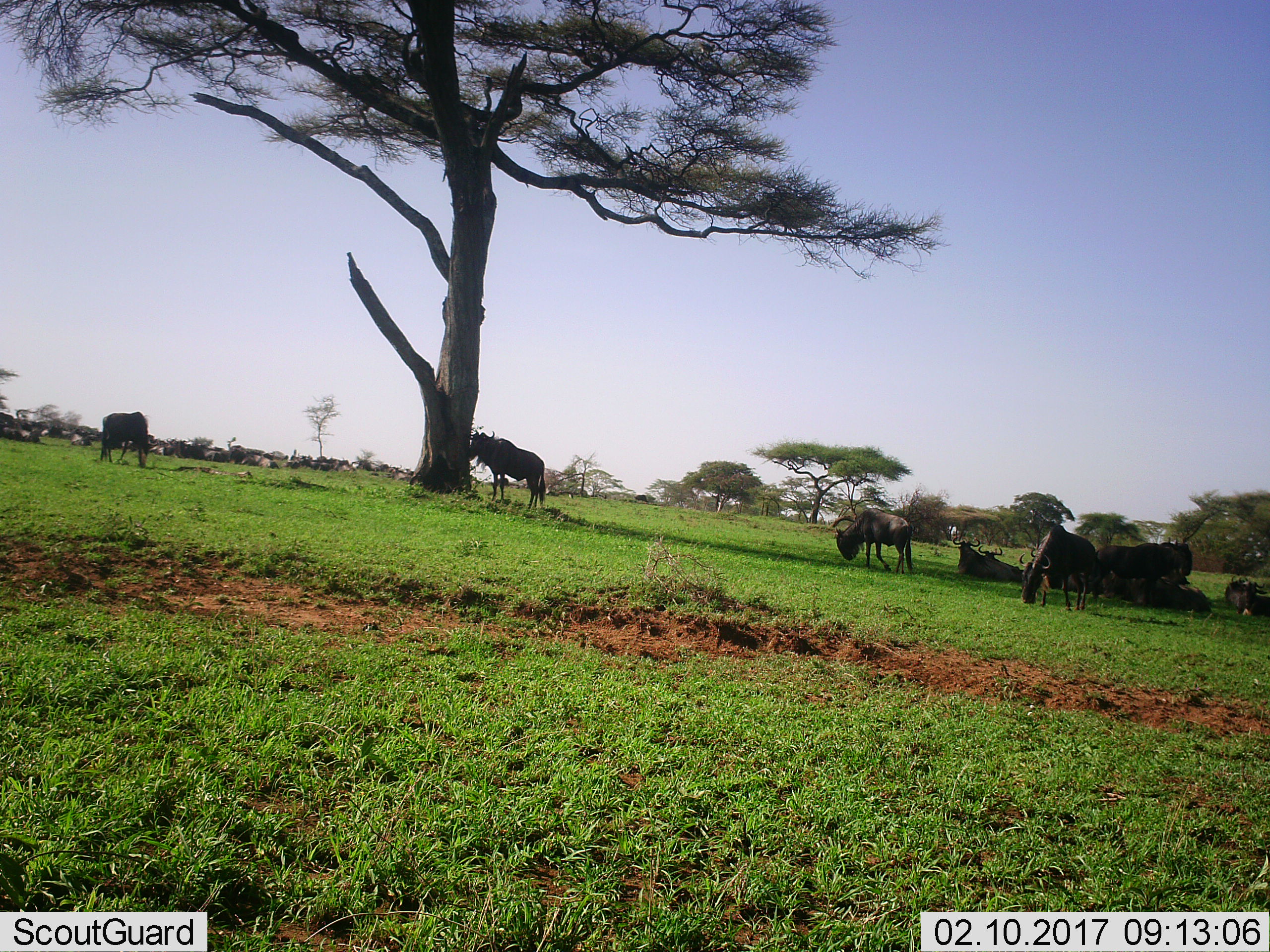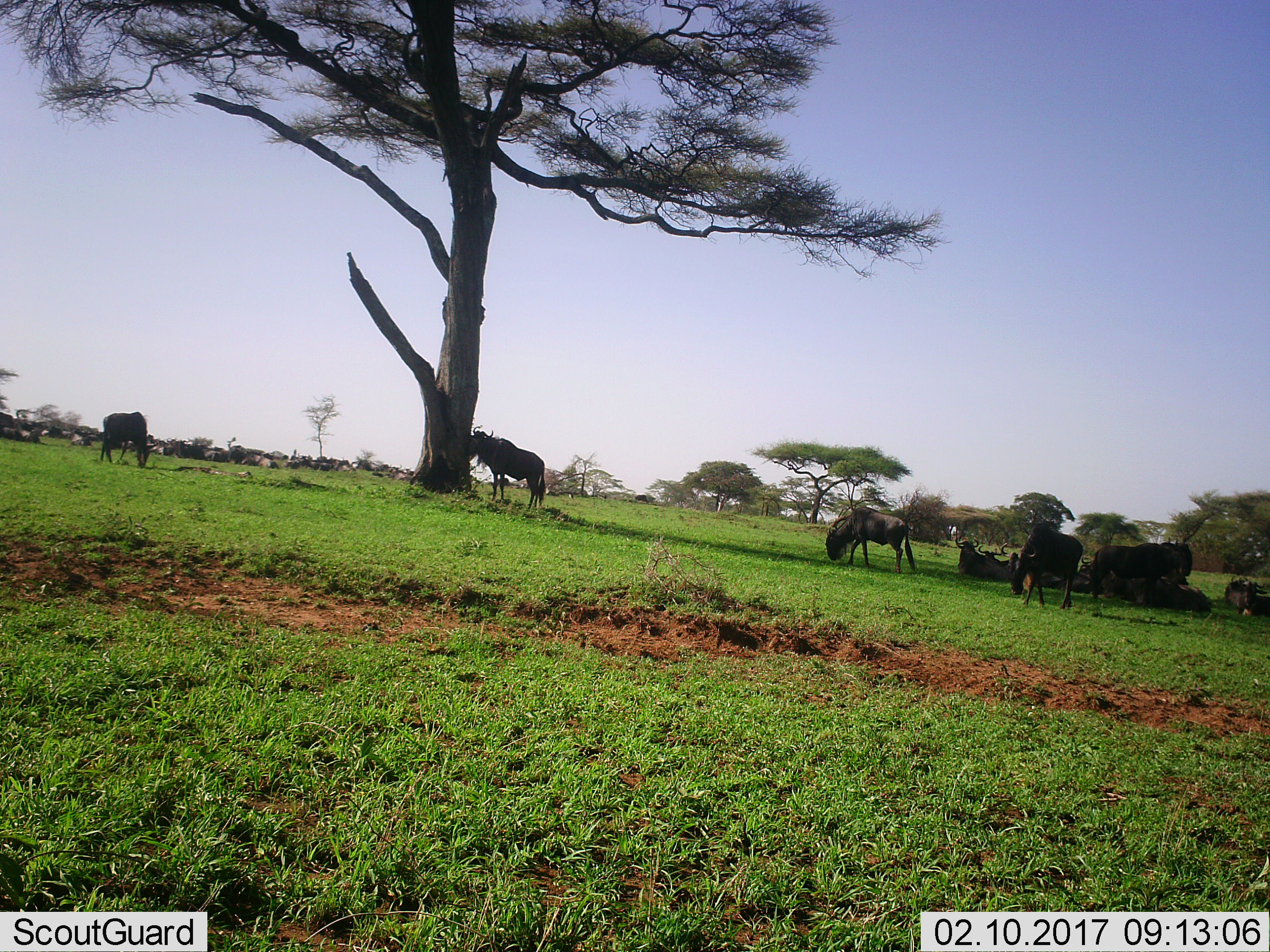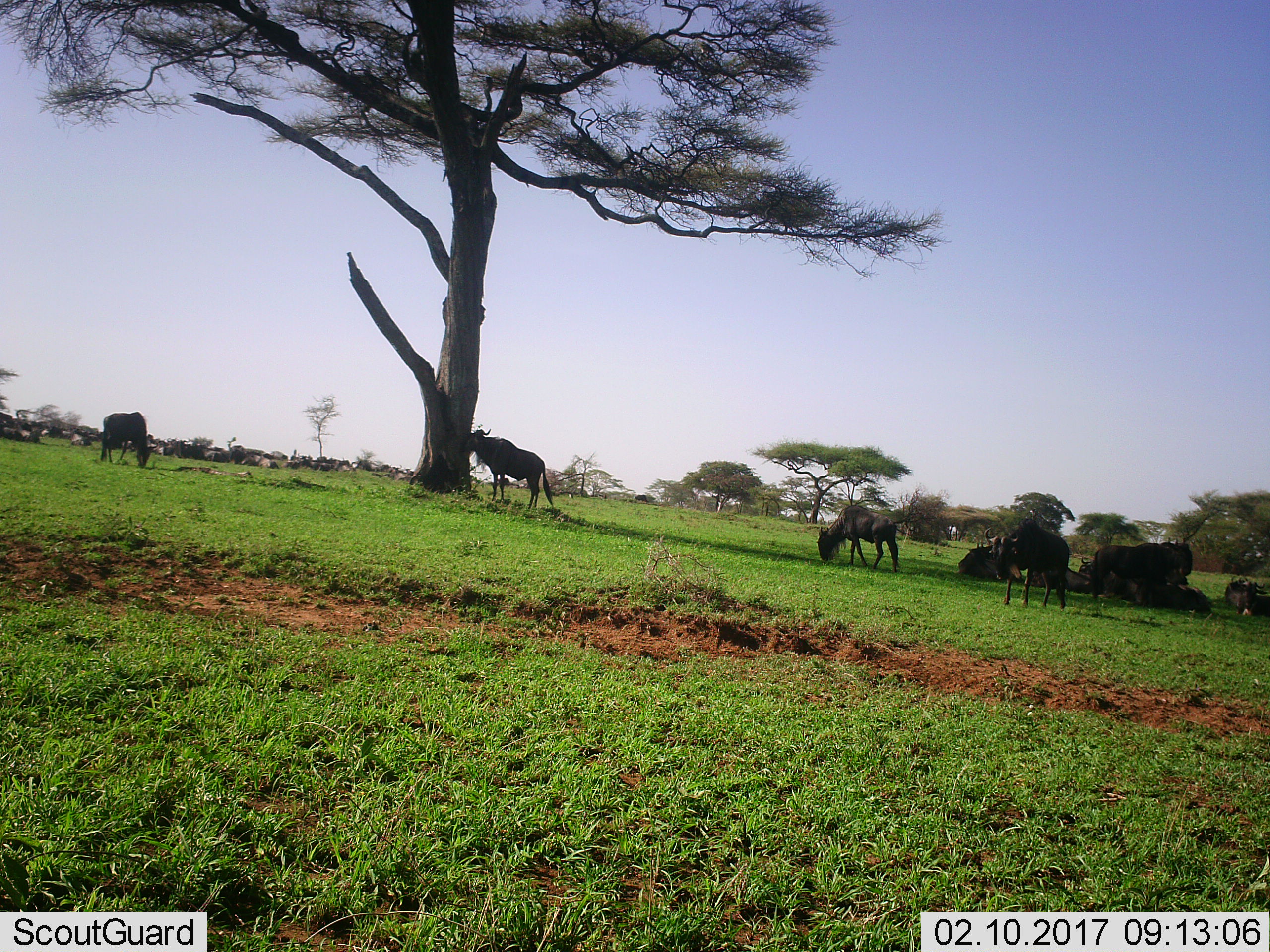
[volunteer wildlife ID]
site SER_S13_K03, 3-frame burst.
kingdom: Animalia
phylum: Chordata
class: Mammalia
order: Artiodactyla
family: Bovidae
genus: Connochaetes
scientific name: Connochaetes taurinus taurinus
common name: blue wildebeest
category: wildebeestblue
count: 11-50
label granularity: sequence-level